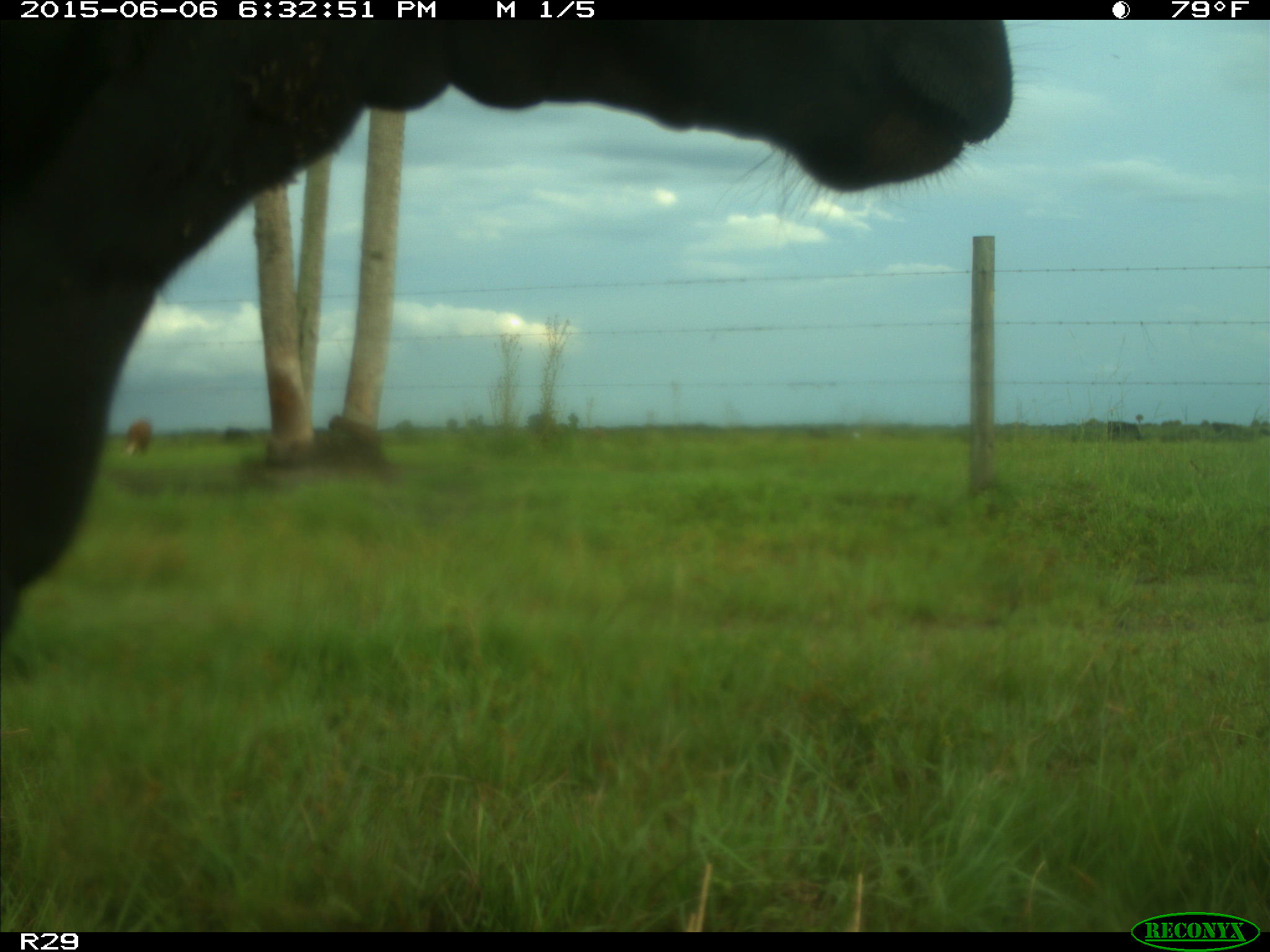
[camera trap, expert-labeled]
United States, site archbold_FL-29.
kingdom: Animalia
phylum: Chordata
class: Mammalia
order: Artiodactyla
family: Bovidae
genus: Bos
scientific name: Bos taurus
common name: domestic cow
Bos taurus (domestic cow).